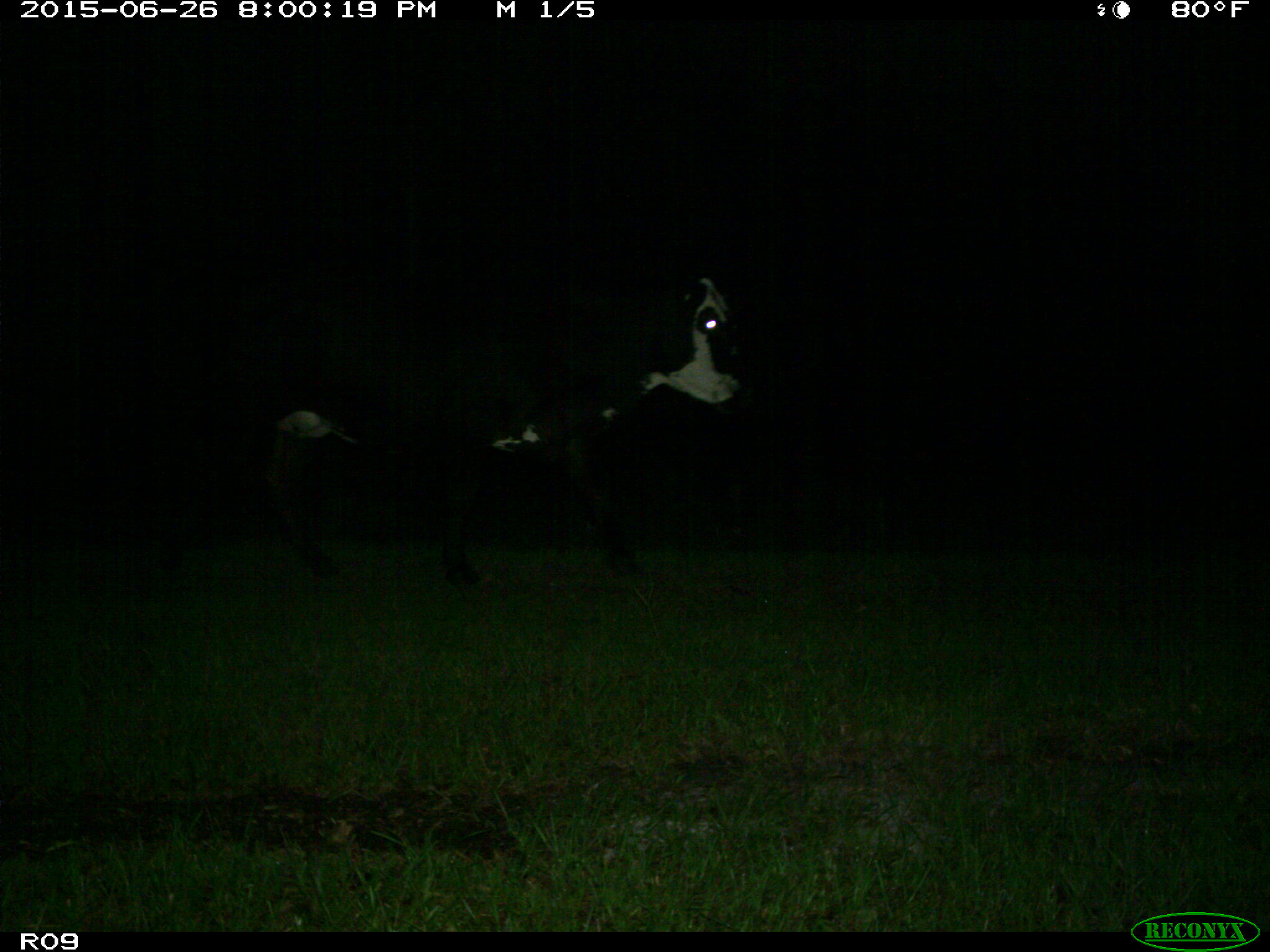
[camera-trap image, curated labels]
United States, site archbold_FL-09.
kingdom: Animalia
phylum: Chordata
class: Mammalia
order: Artiodactyla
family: Bovidae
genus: Bos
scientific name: Bos taurus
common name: domestic cow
Bos taurus (domestic cow).